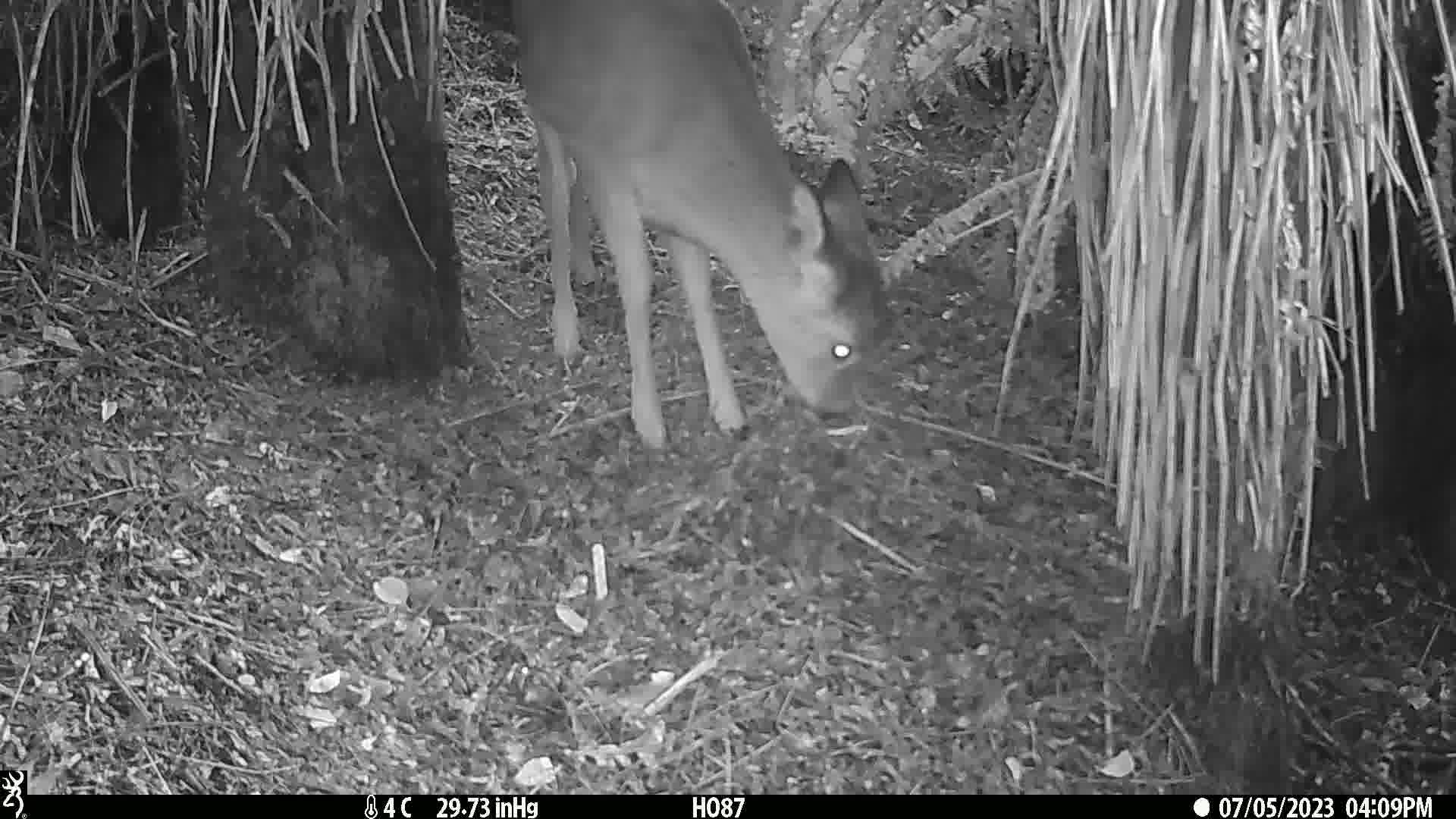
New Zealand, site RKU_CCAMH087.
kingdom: Animalia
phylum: Chordata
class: Mammalia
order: Artiodactyla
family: Cervidae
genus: Odocoileus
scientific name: Odocoileus virginianus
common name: white-tailed deer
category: white tailed deer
White tailed deer (white-tailed deer) (Odocoileus virginianus).